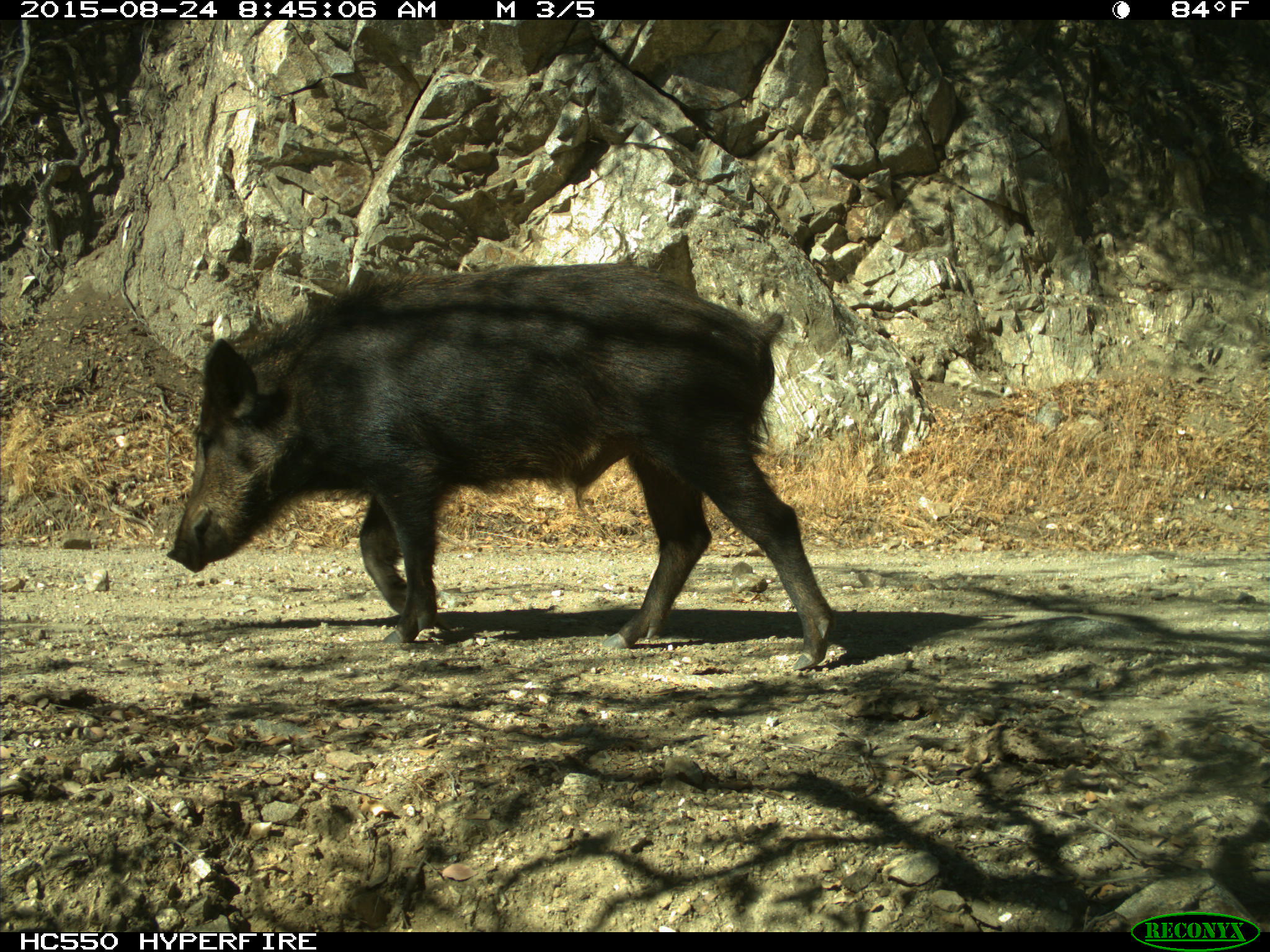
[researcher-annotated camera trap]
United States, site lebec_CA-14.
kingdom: Animalia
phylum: Chordata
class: Mammalia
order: Artiodactyla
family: Suidae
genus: Sus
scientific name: Sus scrofa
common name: wild boar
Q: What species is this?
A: Sus scrofa (wild boar).